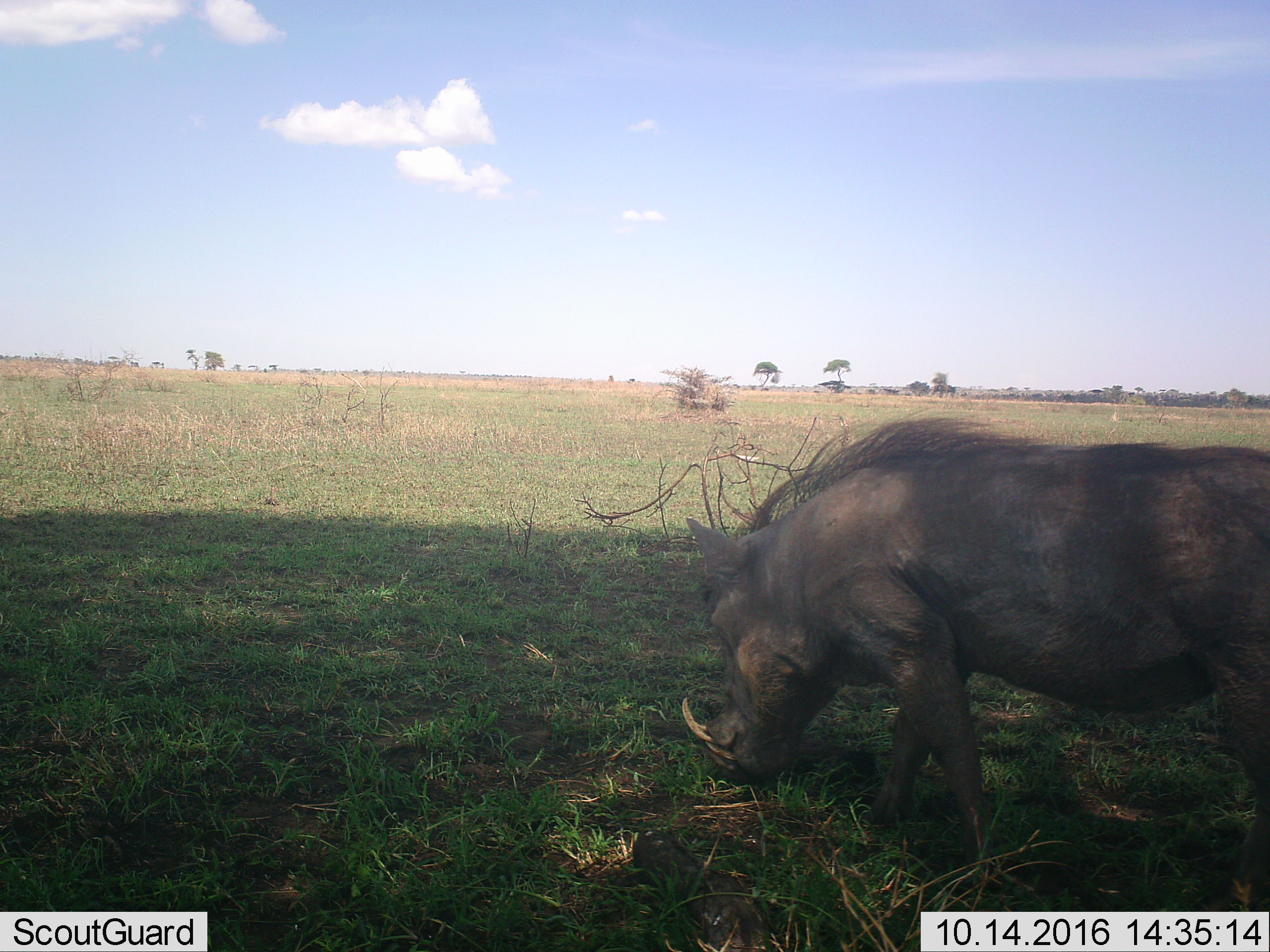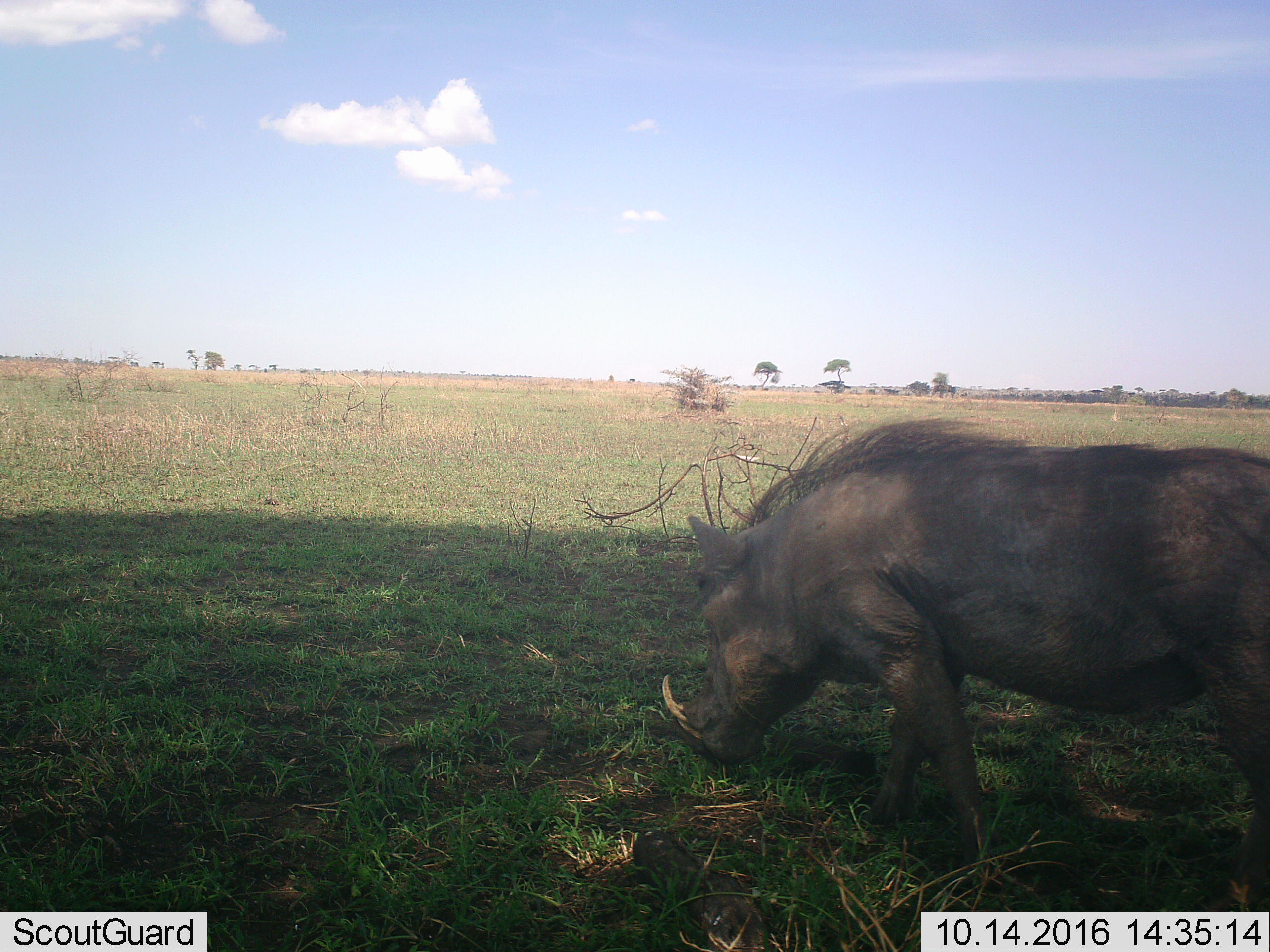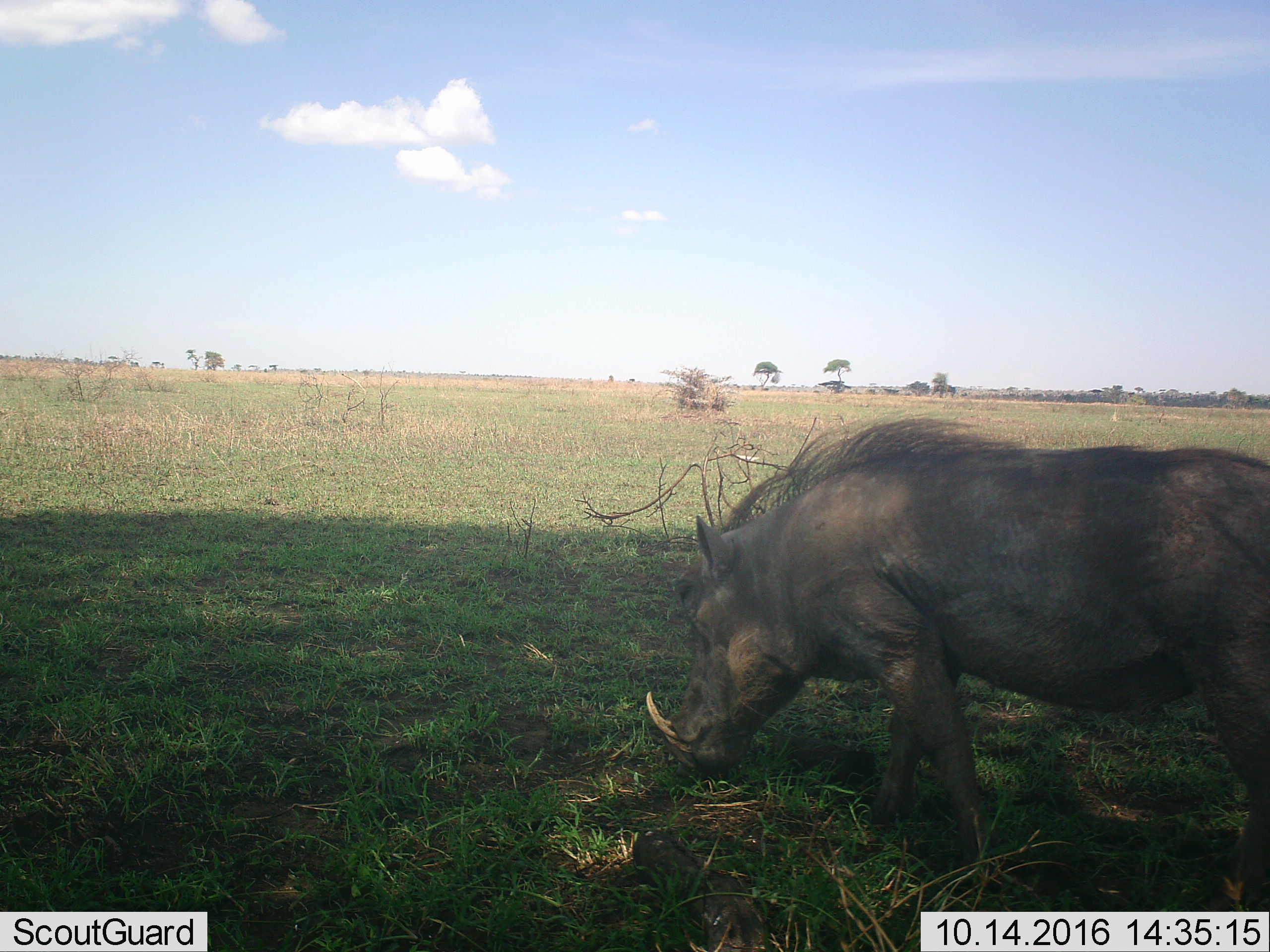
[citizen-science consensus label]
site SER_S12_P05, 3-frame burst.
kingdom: Animalia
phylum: Chordata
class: Mammalia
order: Artiodactyla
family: Suidae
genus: Phacochoerus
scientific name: Phacochoerus africanus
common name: warthog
Warthog (Phacochoerus africanus), count 1. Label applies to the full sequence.